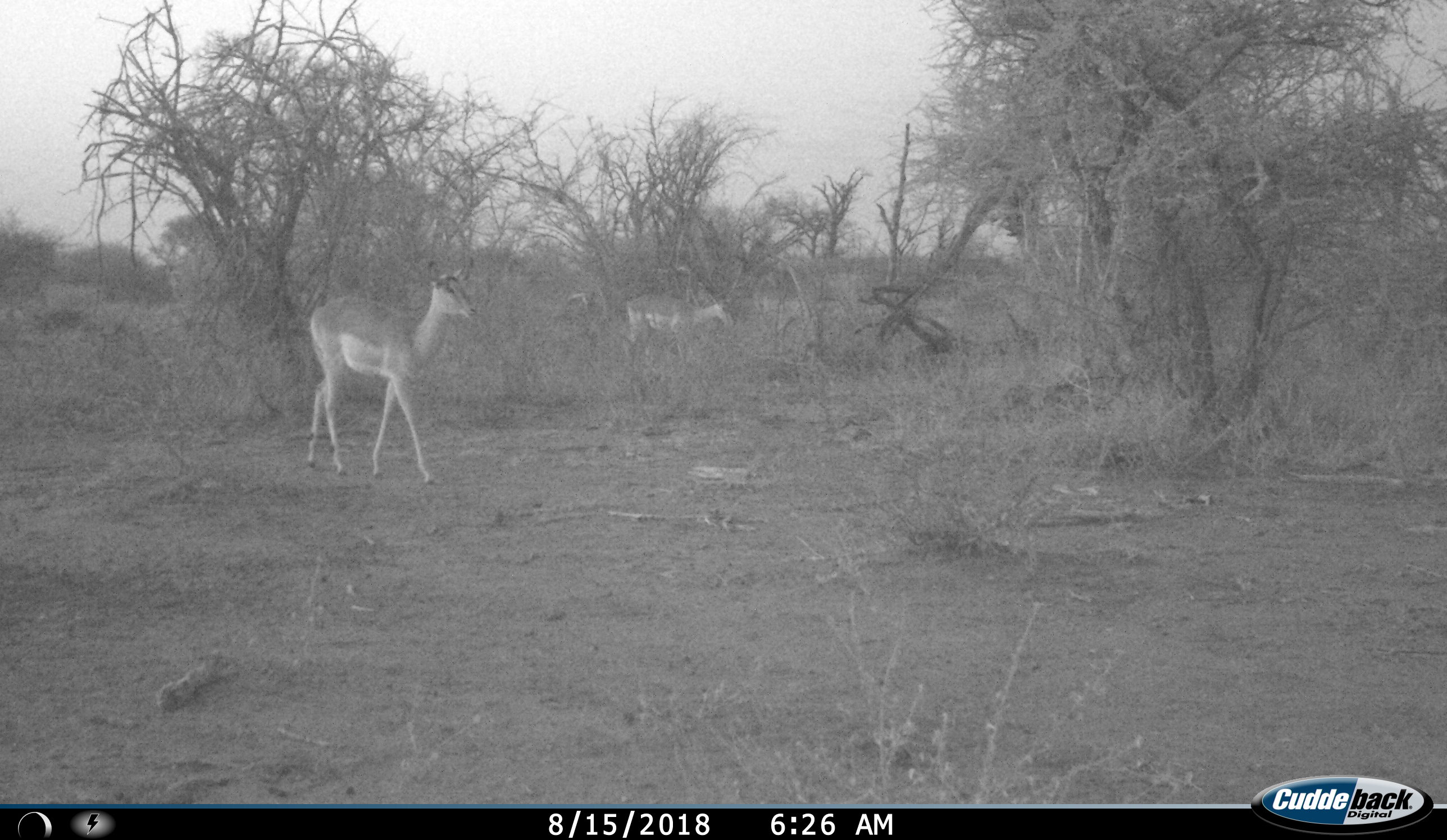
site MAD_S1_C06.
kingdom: Animalia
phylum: Chordata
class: Mammalia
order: Artiodactyla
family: Bovidae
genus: Aepyceros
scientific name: Aepyceros melampus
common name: impala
Impala (Aepyceros melampus), count 2. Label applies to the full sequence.